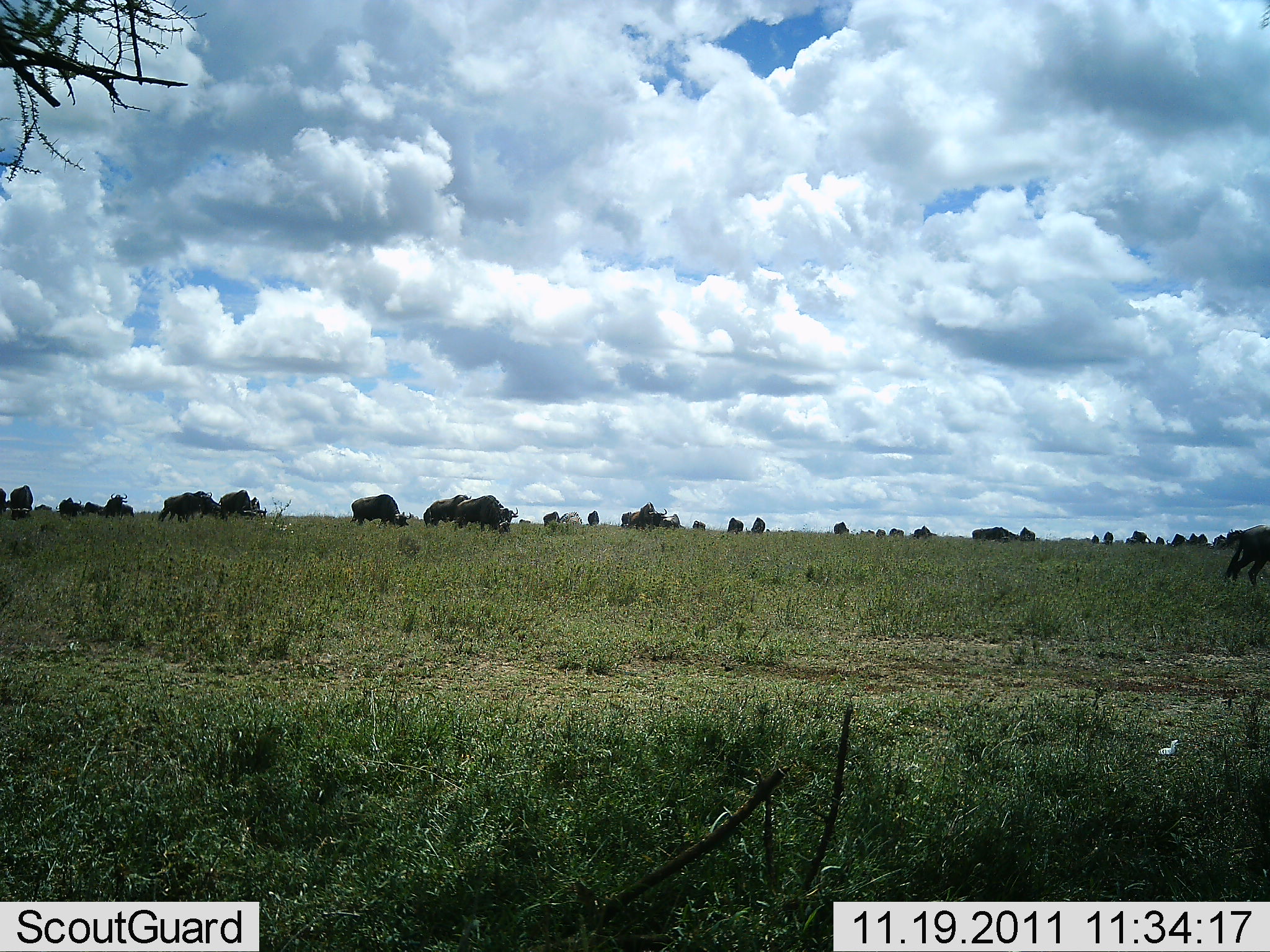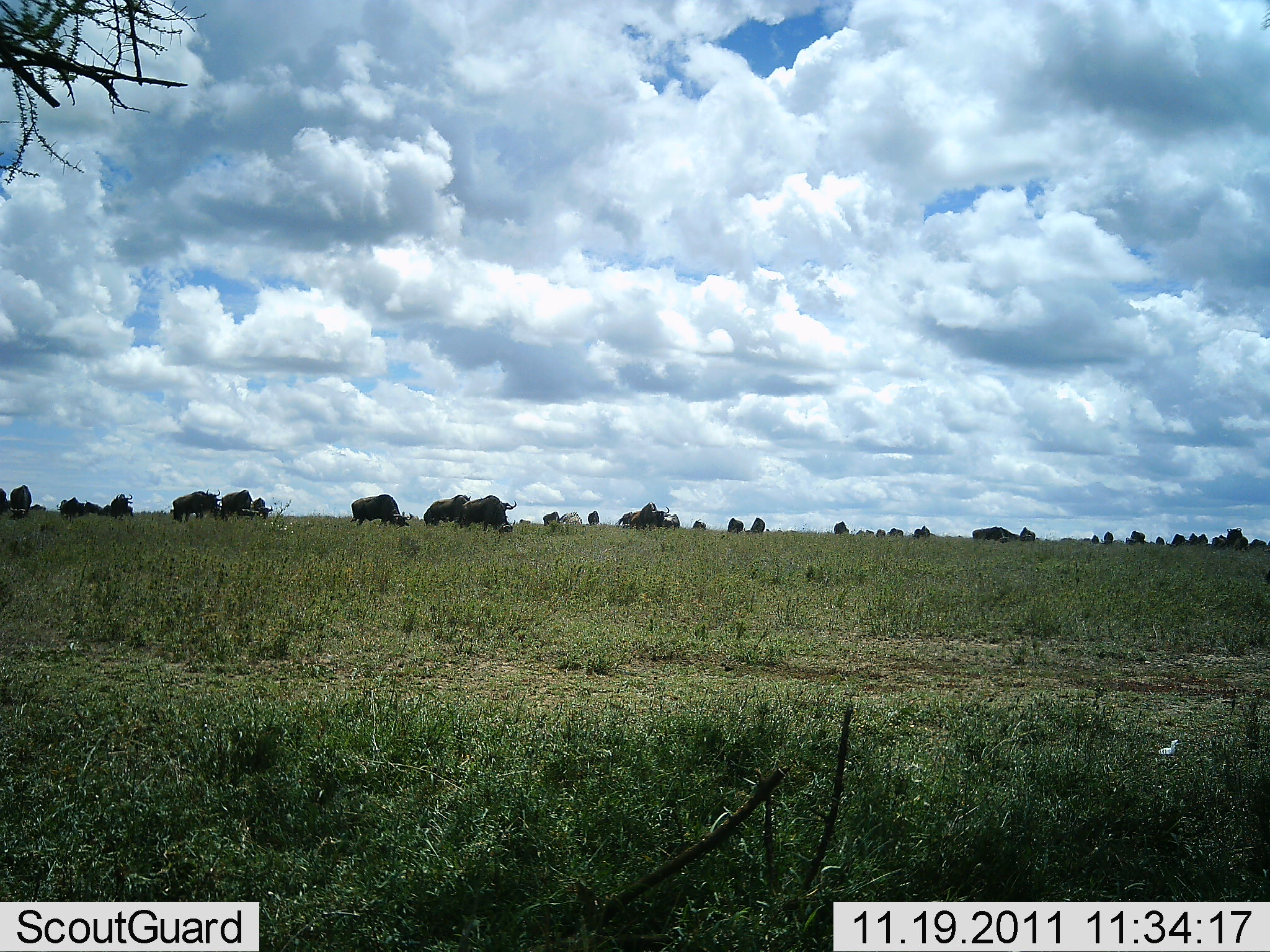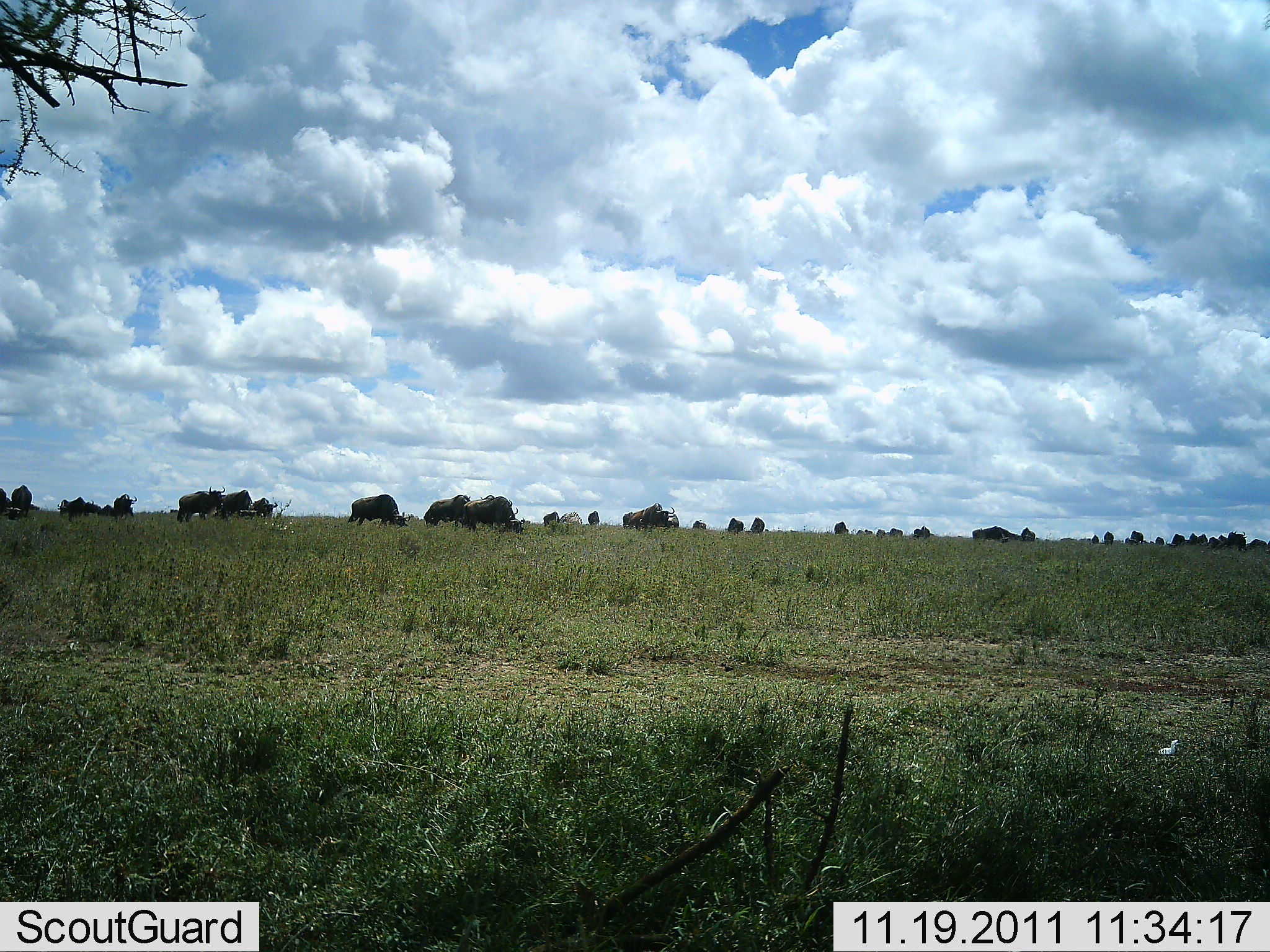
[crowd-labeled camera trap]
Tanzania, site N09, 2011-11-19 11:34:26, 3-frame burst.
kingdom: Animalia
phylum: Chordata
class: Mammalia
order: Artiodactyla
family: Bovidae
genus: Connochaetes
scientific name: Connochaetes taurinus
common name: blue wildebeest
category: wildebeest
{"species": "wildebeest (blue wildebeest) (Connochaetes taurinus)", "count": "11-50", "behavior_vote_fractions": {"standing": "58%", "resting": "0%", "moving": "58%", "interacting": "8%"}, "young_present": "0%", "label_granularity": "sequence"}